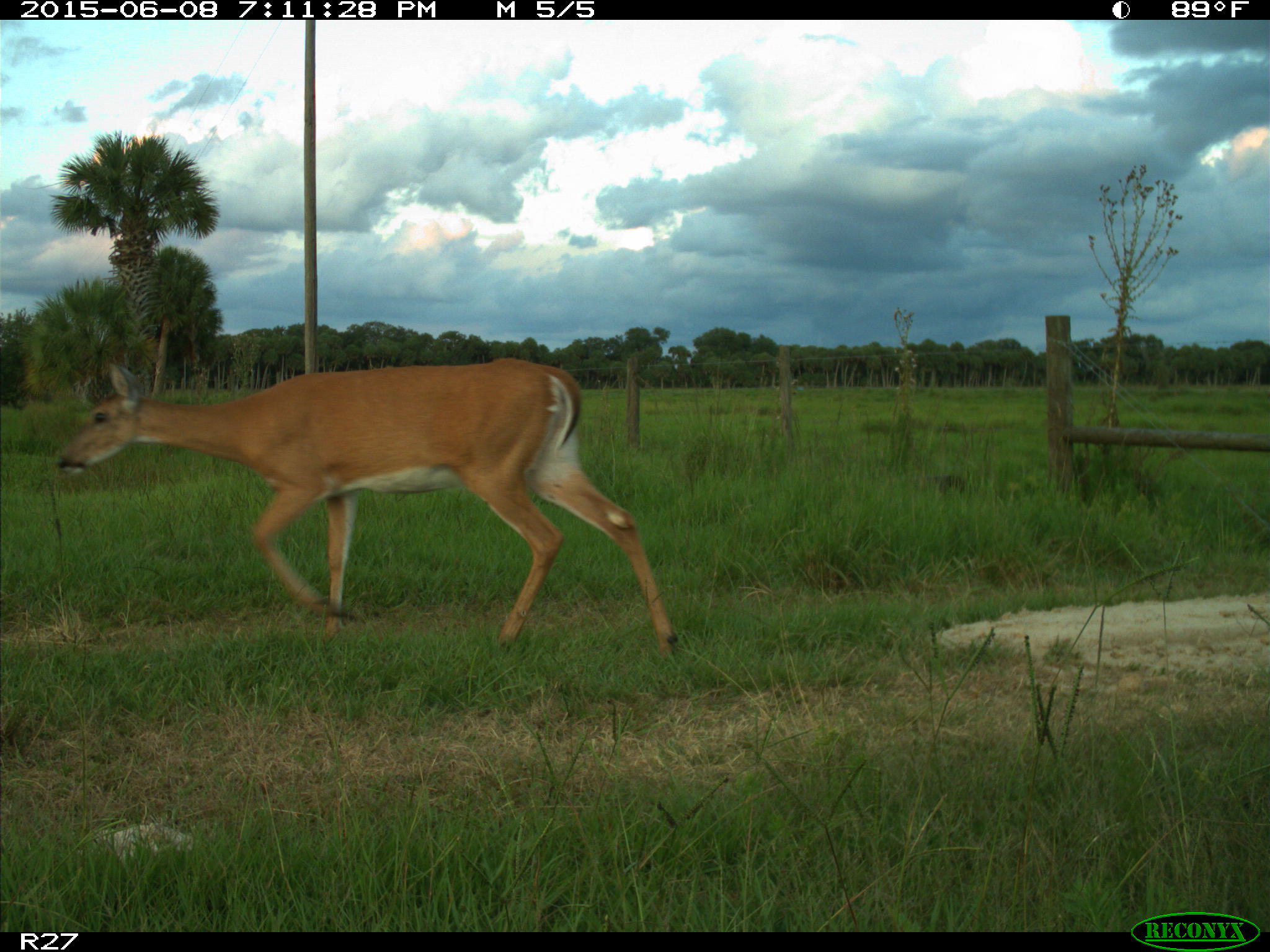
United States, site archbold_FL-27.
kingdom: Animalia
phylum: Chordata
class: Mammalia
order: Artiodactyla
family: Cervidae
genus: Odocoileus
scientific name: Odocoileus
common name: deer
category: unidentified deer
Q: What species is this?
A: Unidentified deer (deer) (Odocoileus).